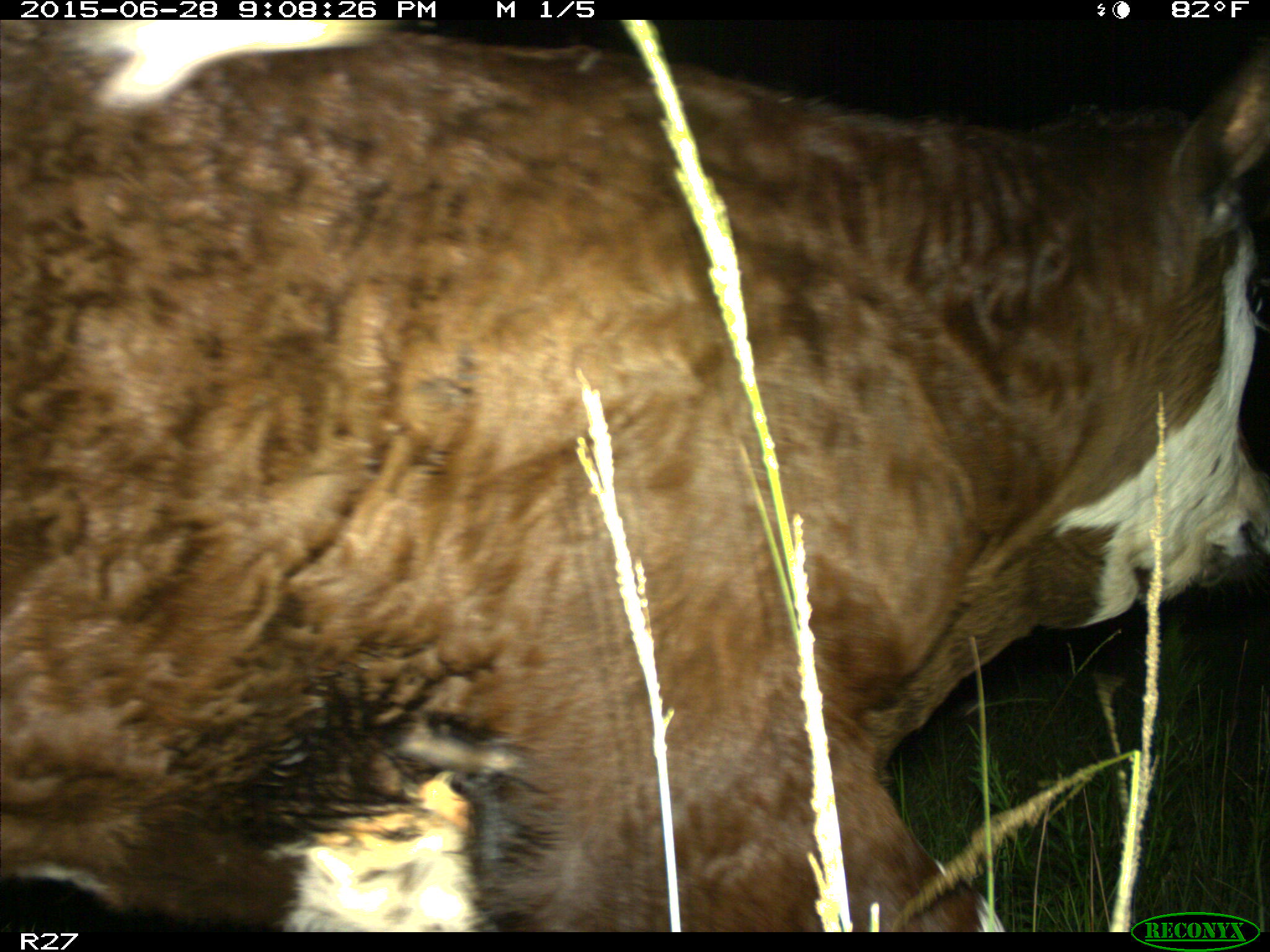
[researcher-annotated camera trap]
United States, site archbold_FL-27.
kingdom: Animalia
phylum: Chordata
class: Mammalia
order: Artiodactyla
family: Bovidae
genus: Bos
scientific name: Bos taurus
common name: domestic cow